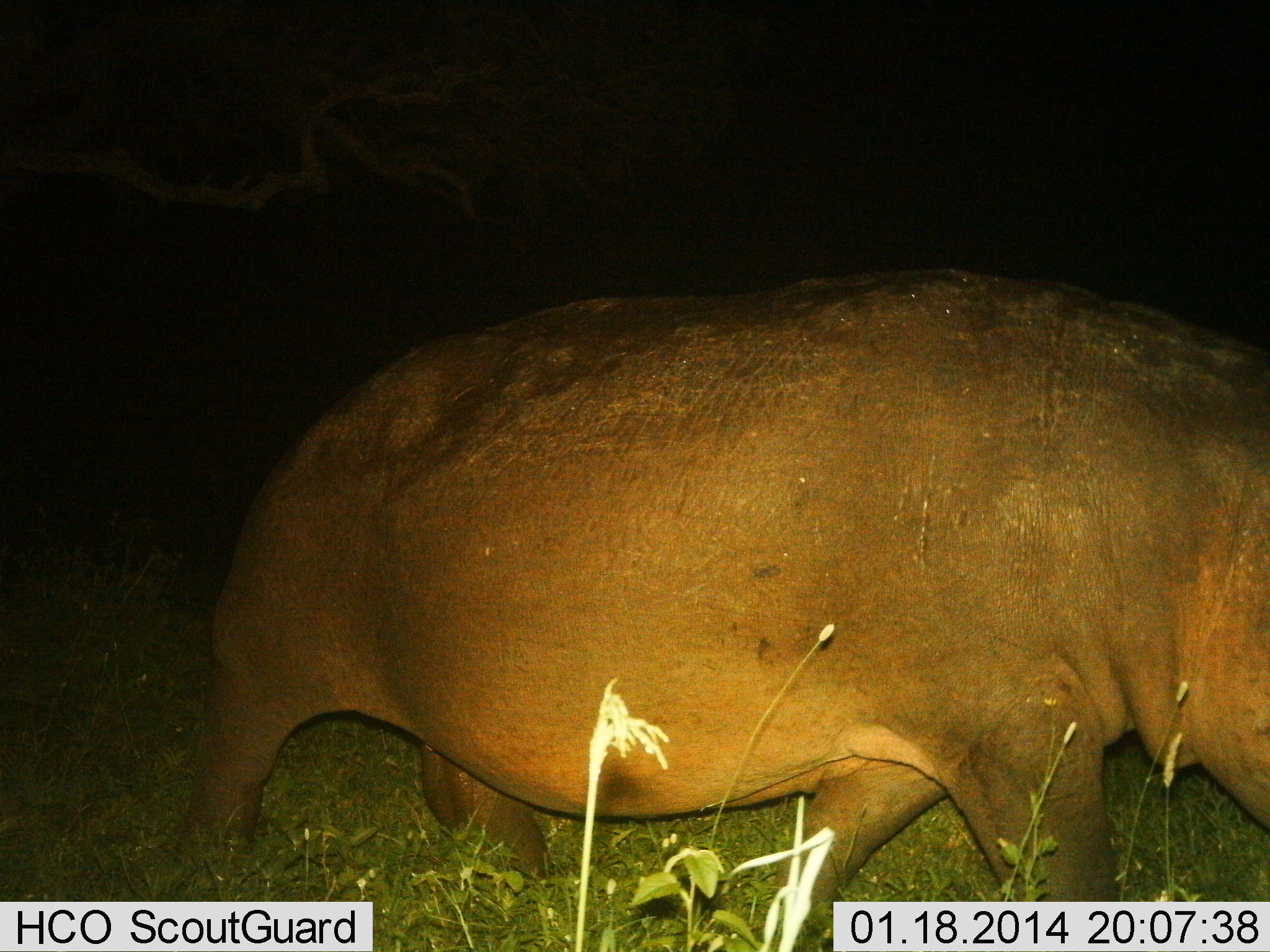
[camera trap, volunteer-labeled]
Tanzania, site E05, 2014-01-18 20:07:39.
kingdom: Animalia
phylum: Chordata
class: Mammalia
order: Artiodactyla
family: Hippopotamidae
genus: Hippopotamus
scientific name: Hippopotamus amphibius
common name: hippopotamus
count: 1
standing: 10%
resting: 0%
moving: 80%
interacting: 0%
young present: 0%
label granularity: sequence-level